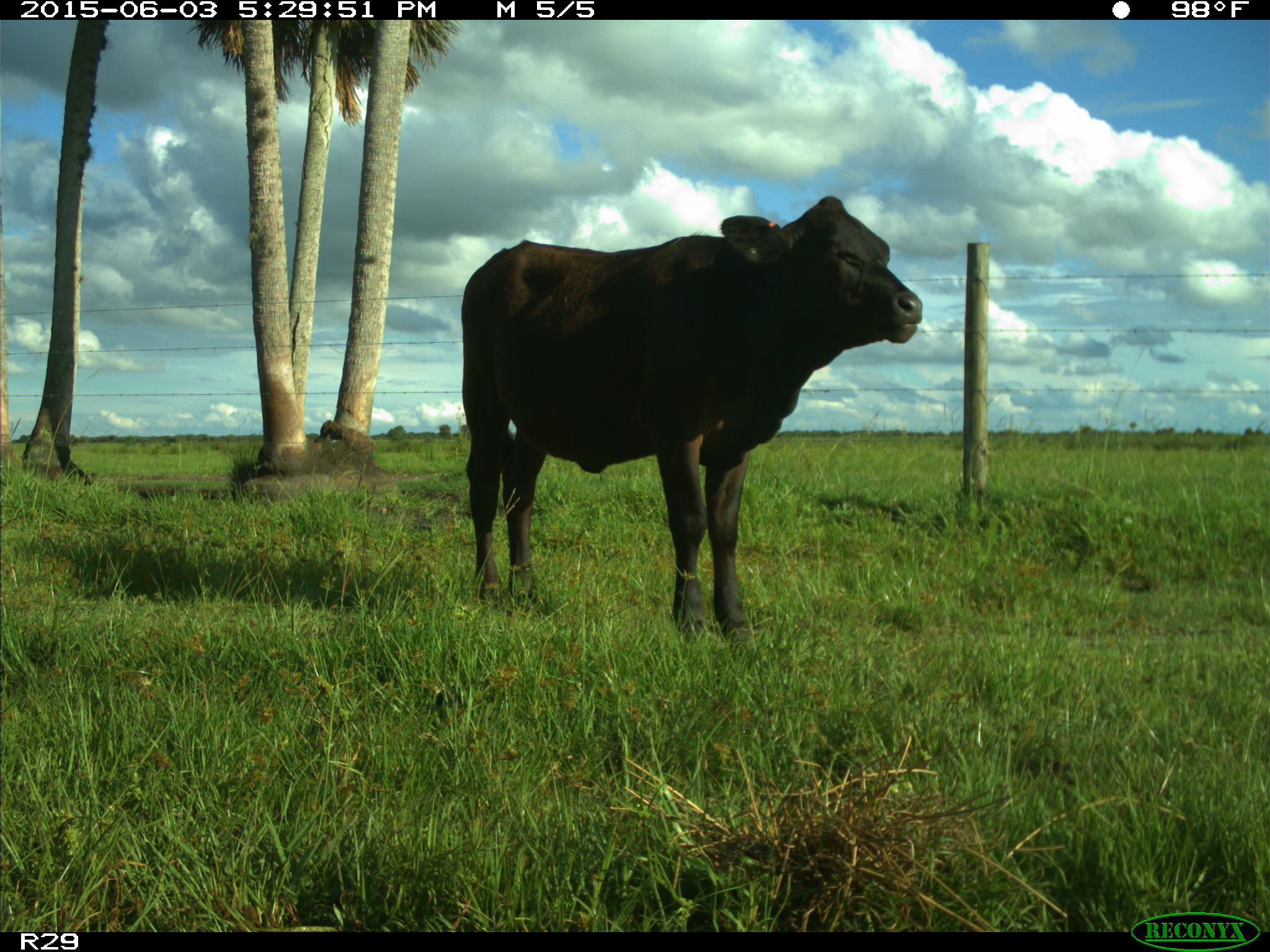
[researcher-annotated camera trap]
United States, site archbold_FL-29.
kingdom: Animalia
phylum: Chordata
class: Mammalia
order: Artiodactyla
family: Bovidae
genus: Bos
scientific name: Bos taurus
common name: domestic cow